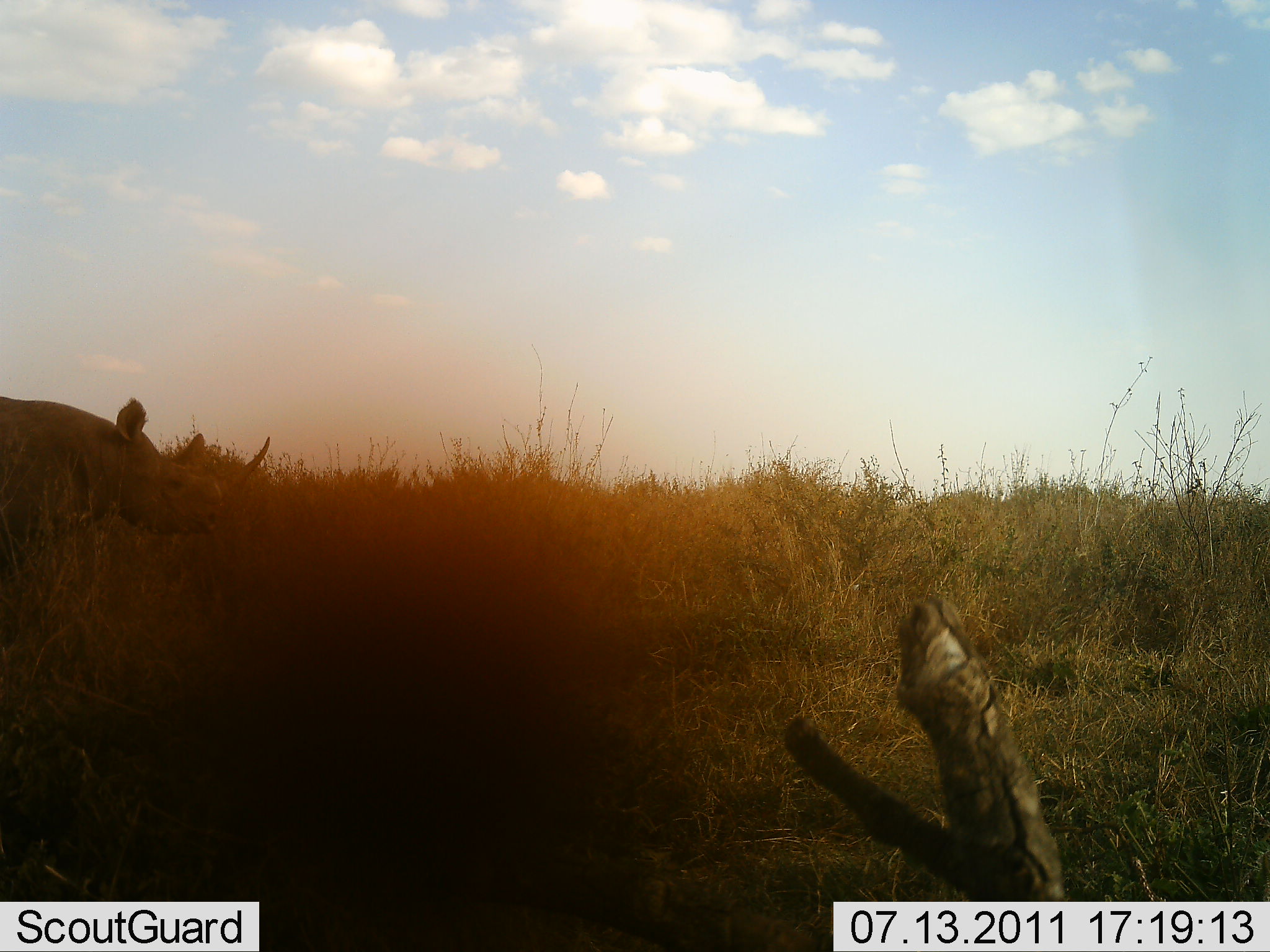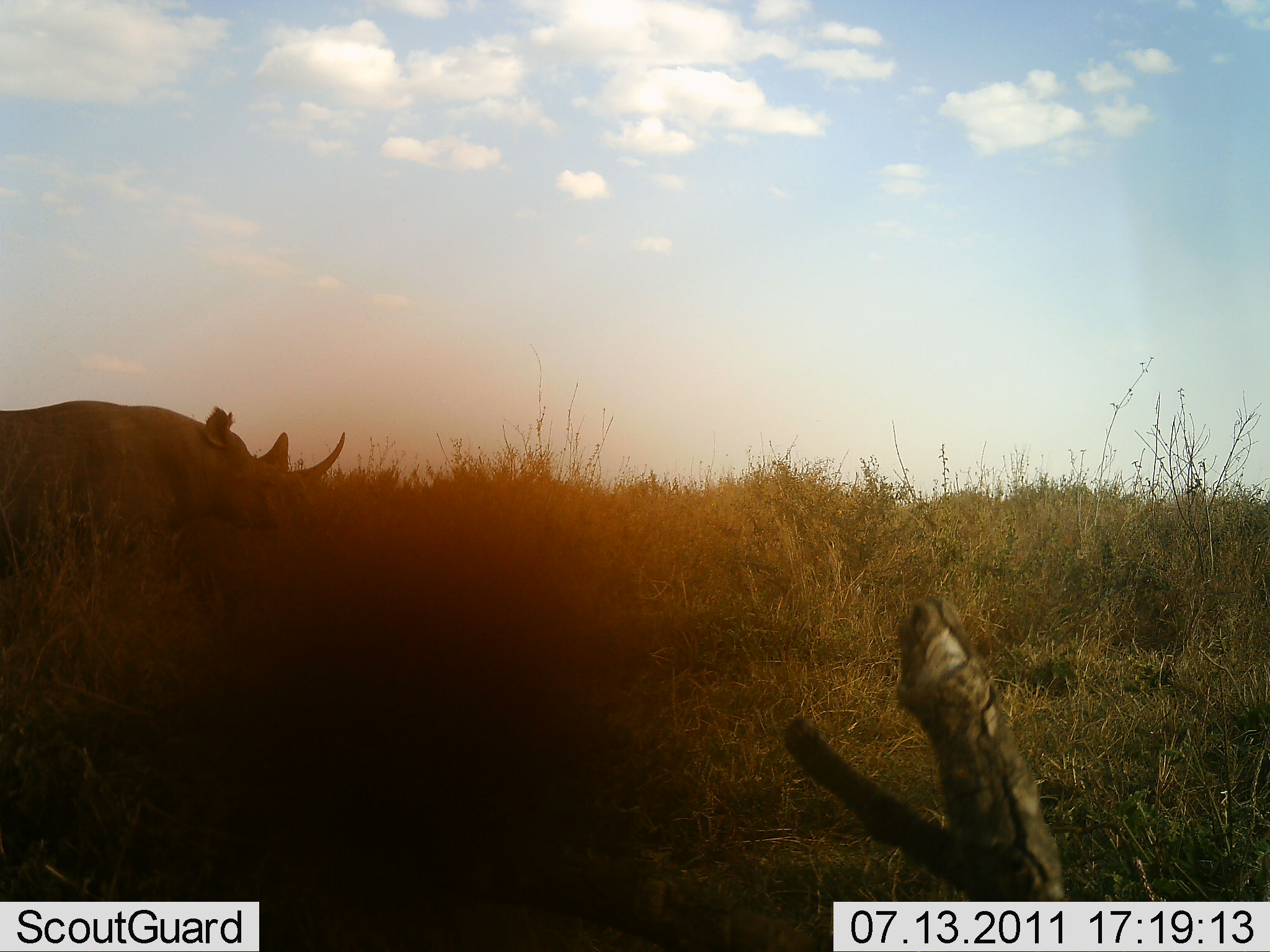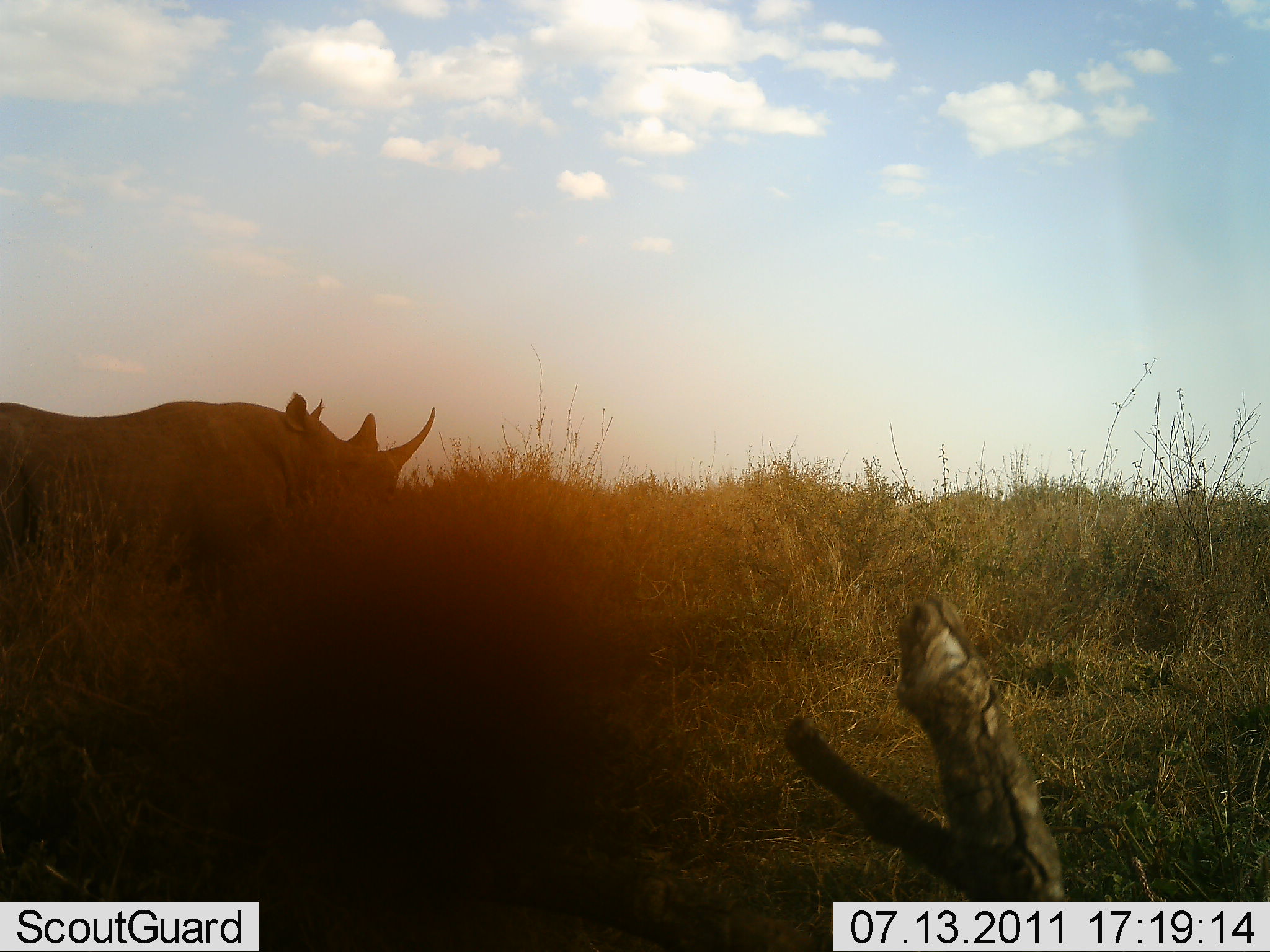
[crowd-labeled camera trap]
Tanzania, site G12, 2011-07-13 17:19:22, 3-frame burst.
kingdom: Animalia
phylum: Chordata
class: Mammalia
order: Perissodactyla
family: Rhinocerotidae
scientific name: Rhinocerotidae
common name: rhinoceros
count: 1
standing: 17%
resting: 0%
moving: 83%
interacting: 0%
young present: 0%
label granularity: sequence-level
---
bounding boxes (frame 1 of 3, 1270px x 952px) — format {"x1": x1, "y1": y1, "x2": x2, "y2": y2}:
animal: {"x1": 0, "y1": 397, "x2": 270, "y2": 583}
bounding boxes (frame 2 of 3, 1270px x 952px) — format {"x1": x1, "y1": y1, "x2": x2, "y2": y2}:
animal: {"x1": 0, "y1": 400, "x2": 347, "y2": 572}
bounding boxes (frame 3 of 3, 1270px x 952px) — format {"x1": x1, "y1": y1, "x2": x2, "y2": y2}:
animal: {"x1": 1, "y1": 394, "x2": 437, "y2": 583}